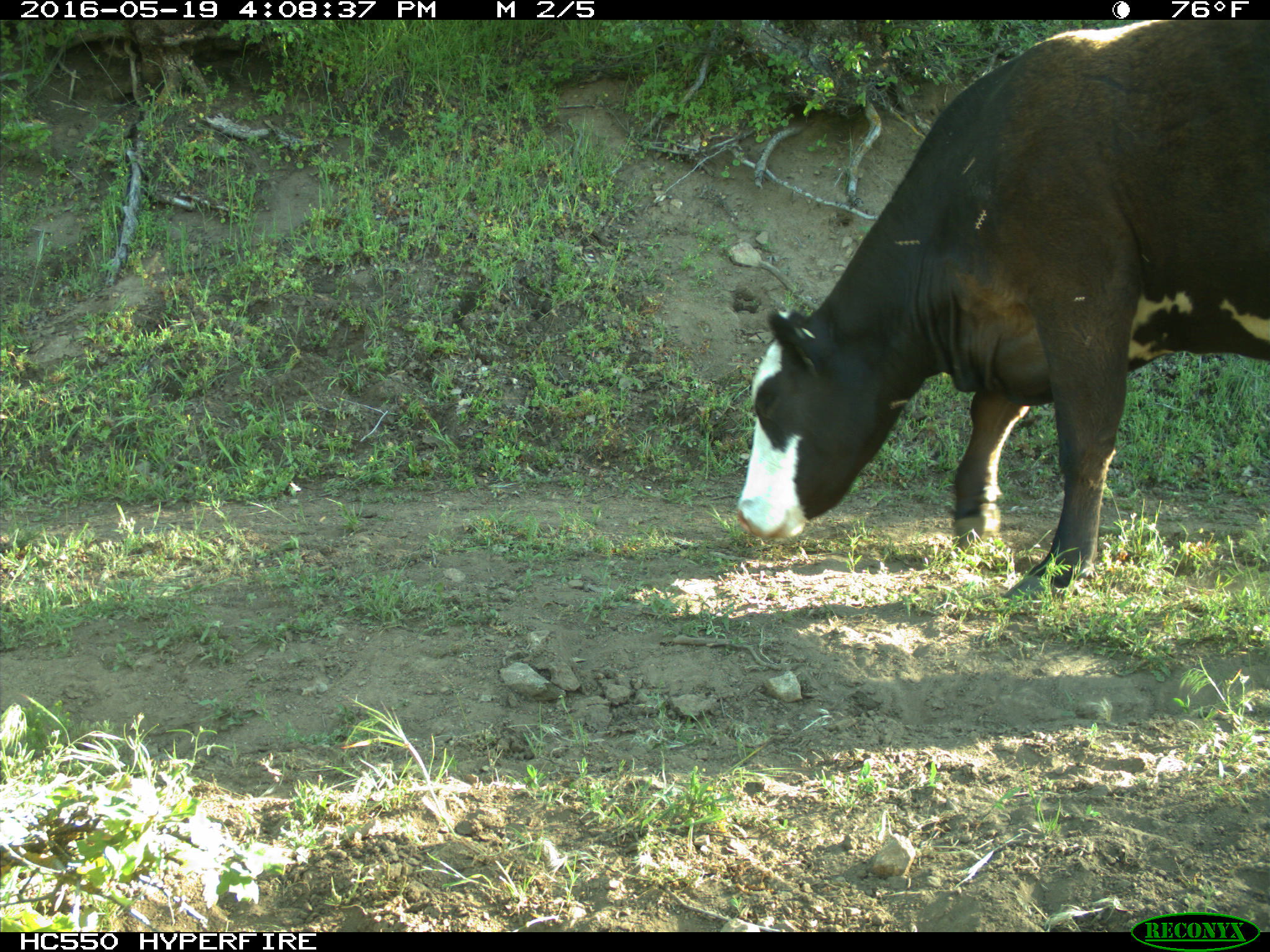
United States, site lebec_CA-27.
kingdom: Animalia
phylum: Chordata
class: Mammalia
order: Artiodactyla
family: Bovidae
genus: Bos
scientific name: Bos taurus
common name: domestic cow